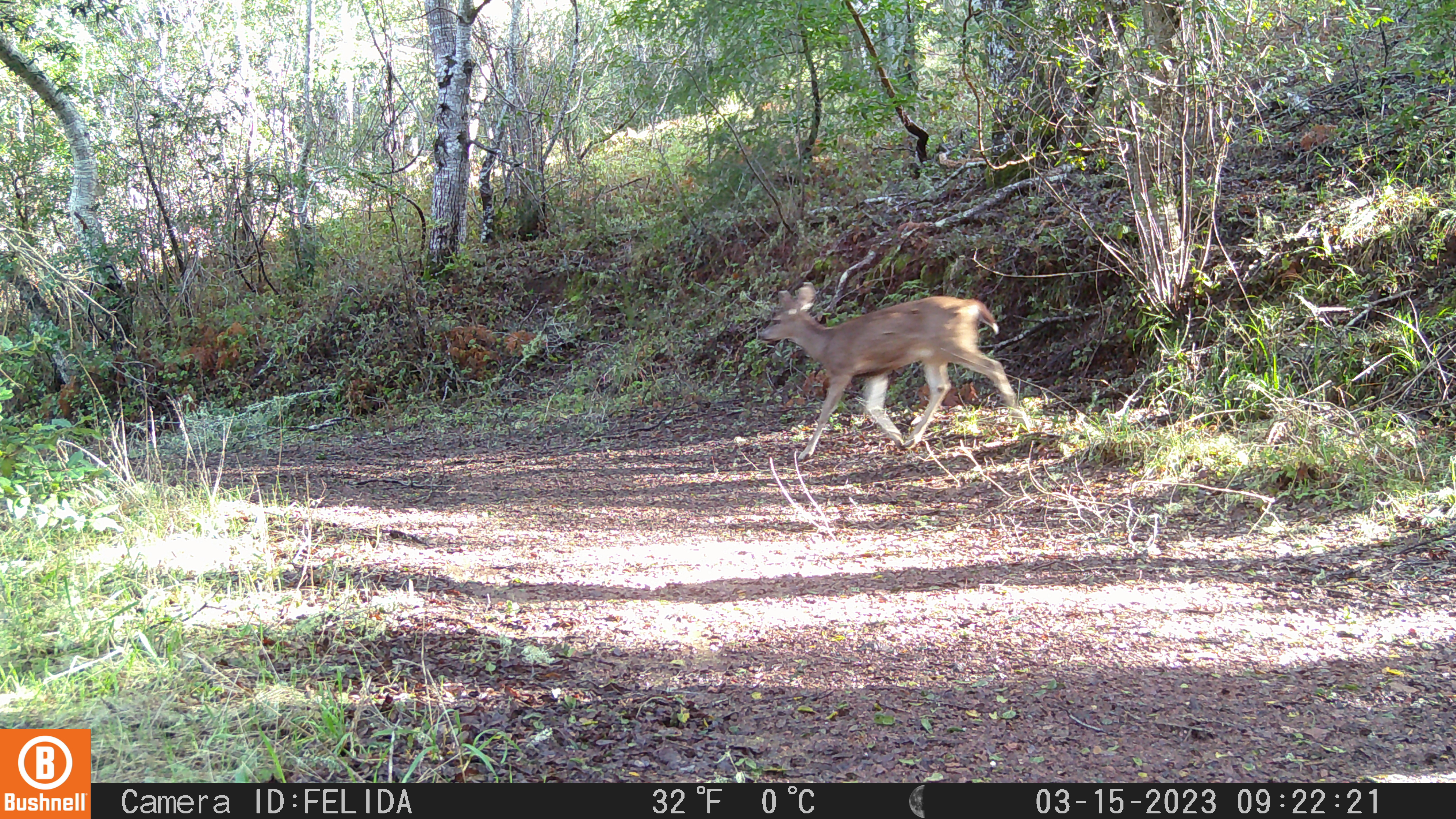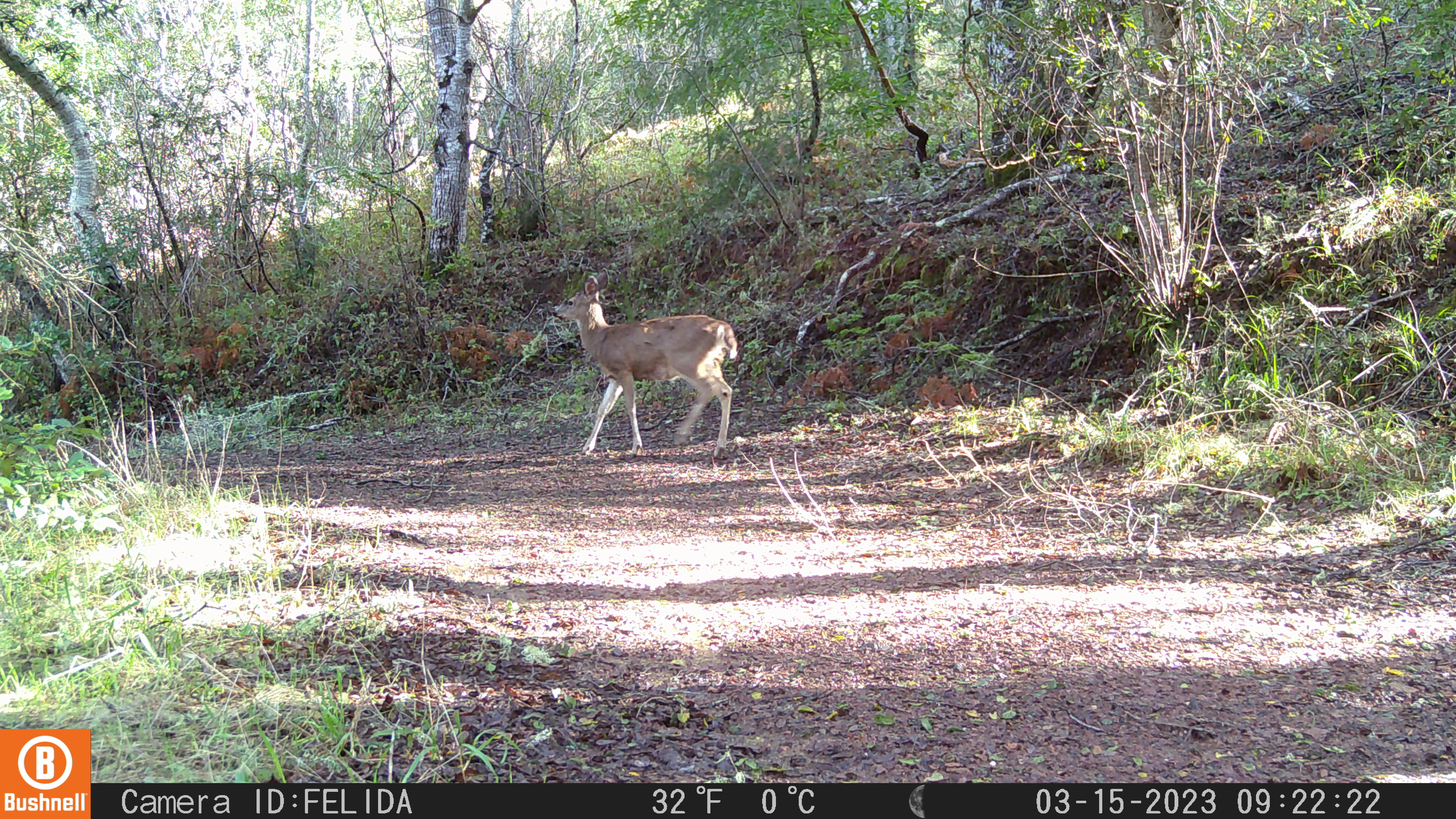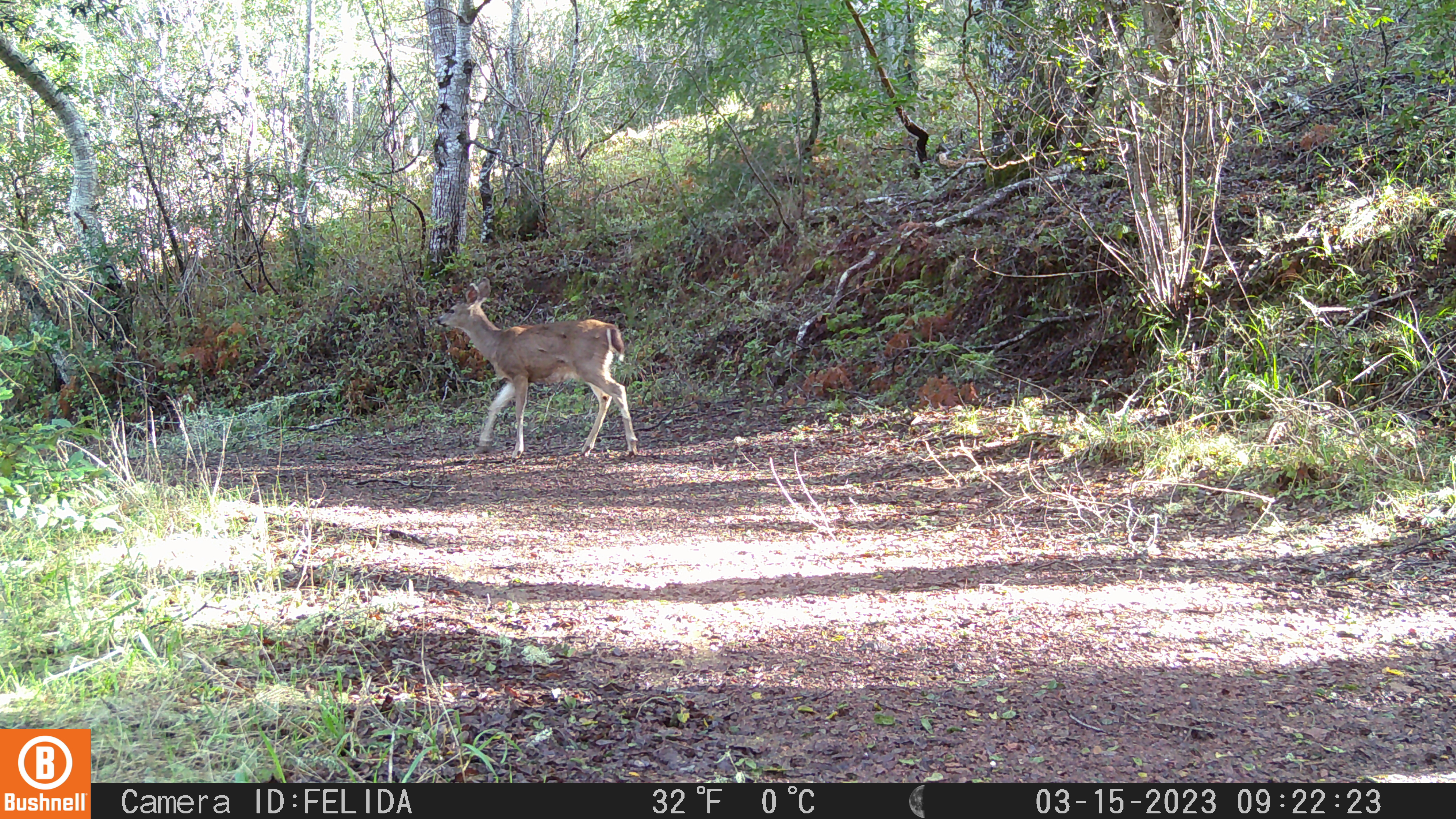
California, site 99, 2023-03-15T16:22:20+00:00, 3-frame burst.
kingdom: Animalia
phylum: Chordata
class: Mammalia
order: Artiodactyla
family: Cervidae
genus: Odocoileus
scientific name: Odocoileus hemionus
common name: mule deer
Mule deer (Odocoileus hemionus).